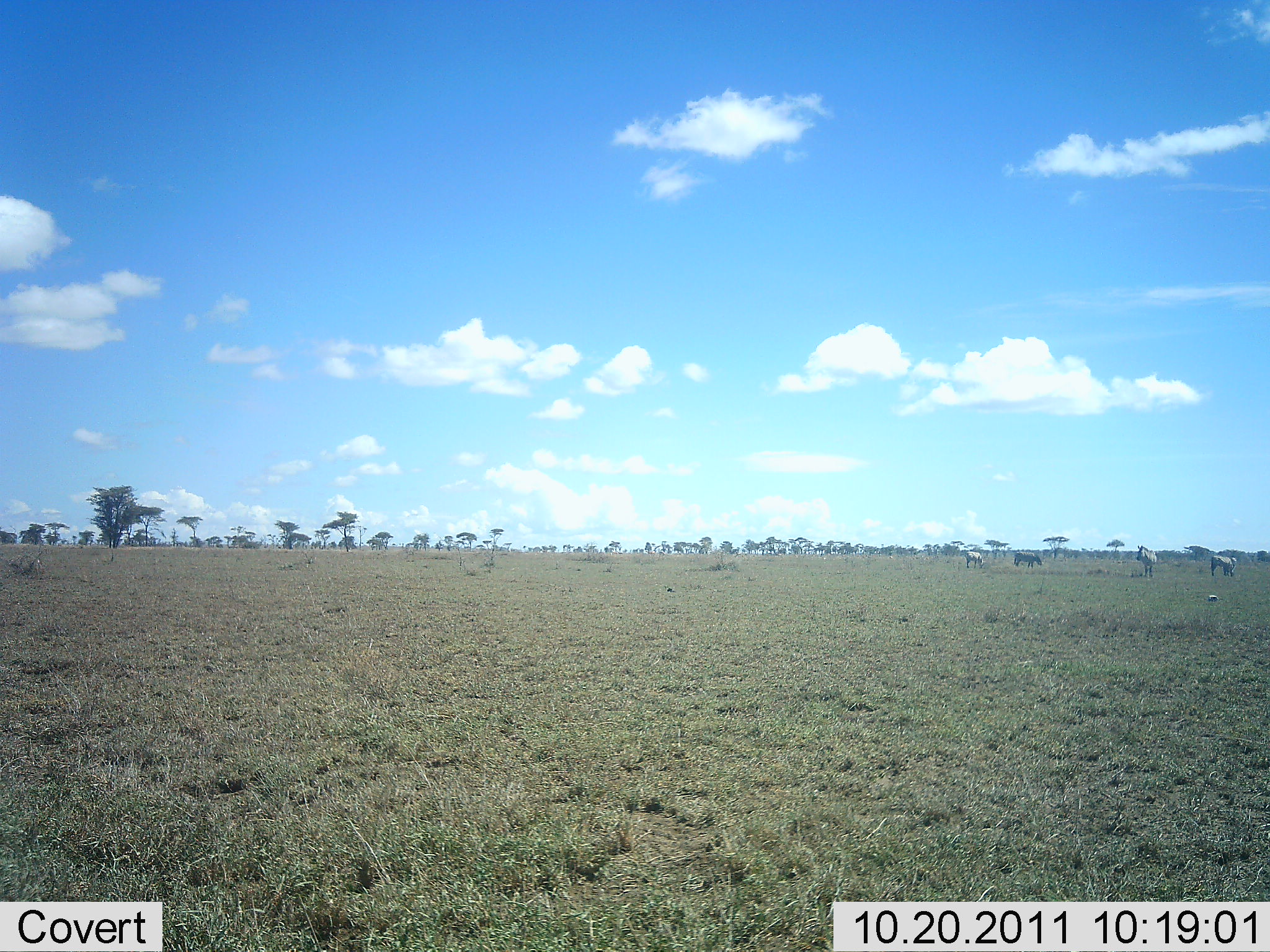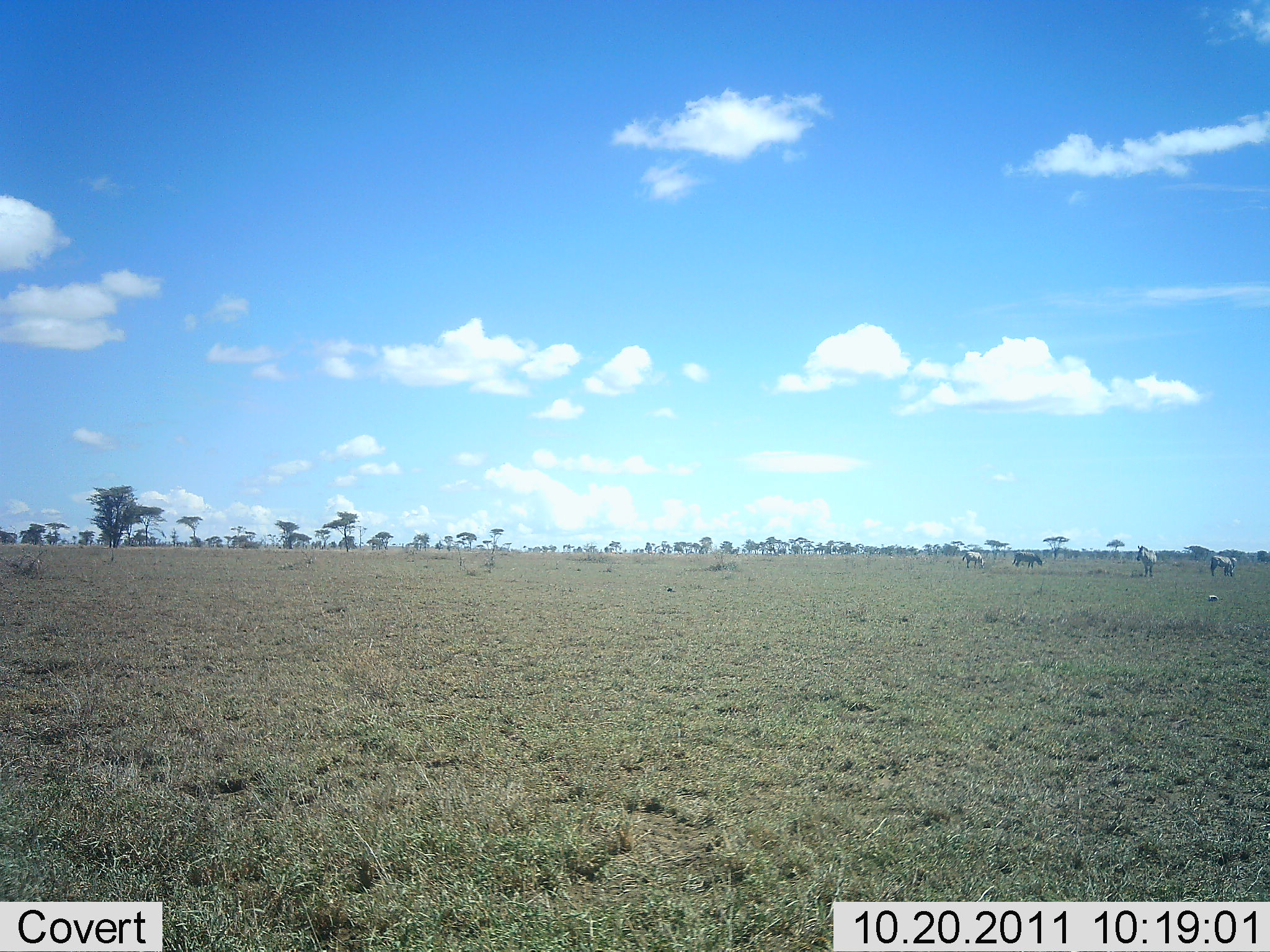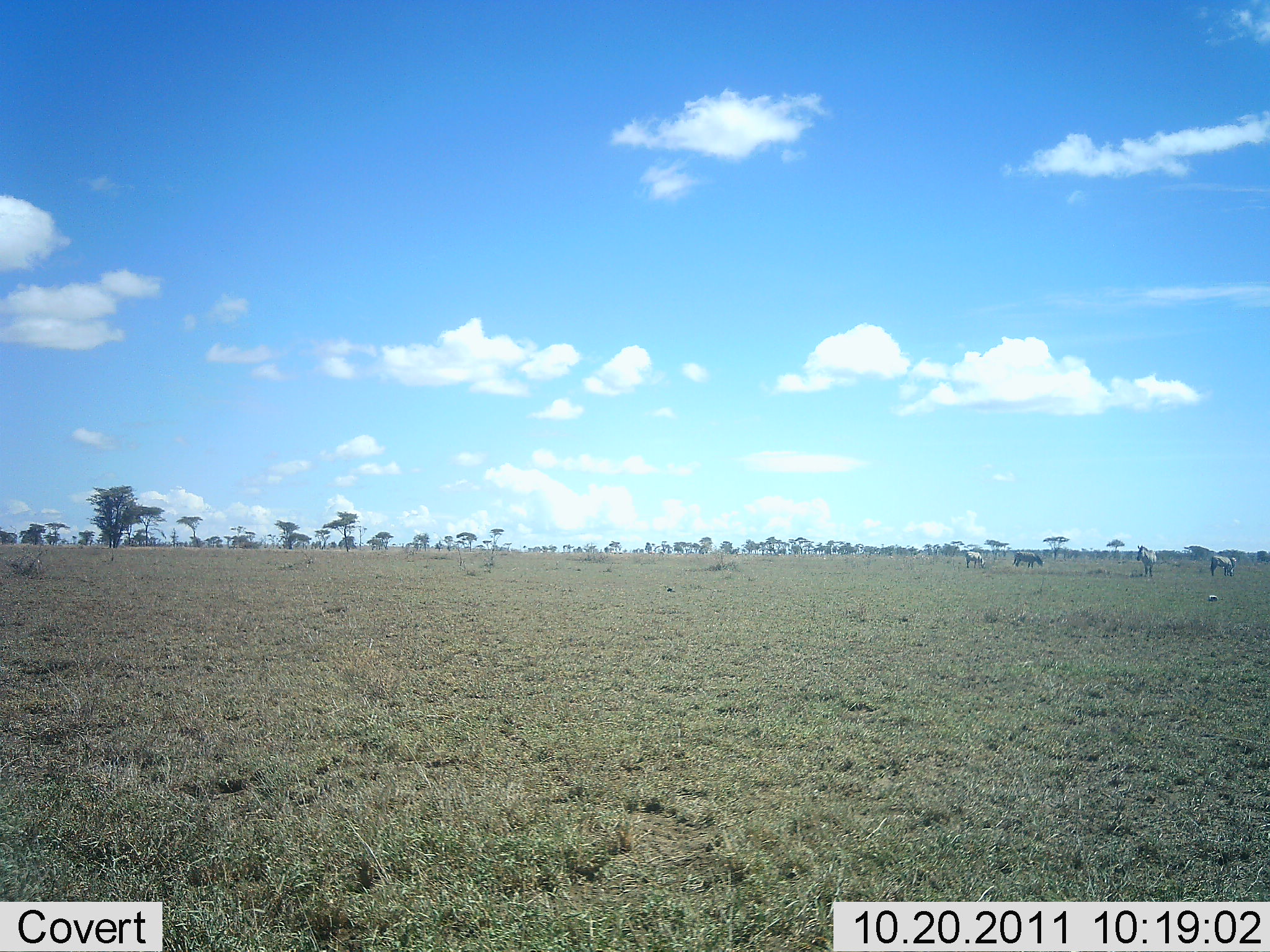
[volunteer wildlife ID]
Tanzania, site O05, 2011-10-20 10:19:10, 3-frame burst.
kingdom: Animalia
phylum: Chordata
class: Mammalia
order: Perissodactyla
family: Equidae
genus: Equus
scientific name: Equus quagga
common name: plains zebra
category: zebra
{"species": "zebra (plains zebra) (Equus quagga)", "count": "4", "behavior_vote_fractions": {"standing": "88%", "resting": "0%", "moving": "0%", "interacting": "0%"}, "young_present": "0%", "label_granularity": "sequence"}